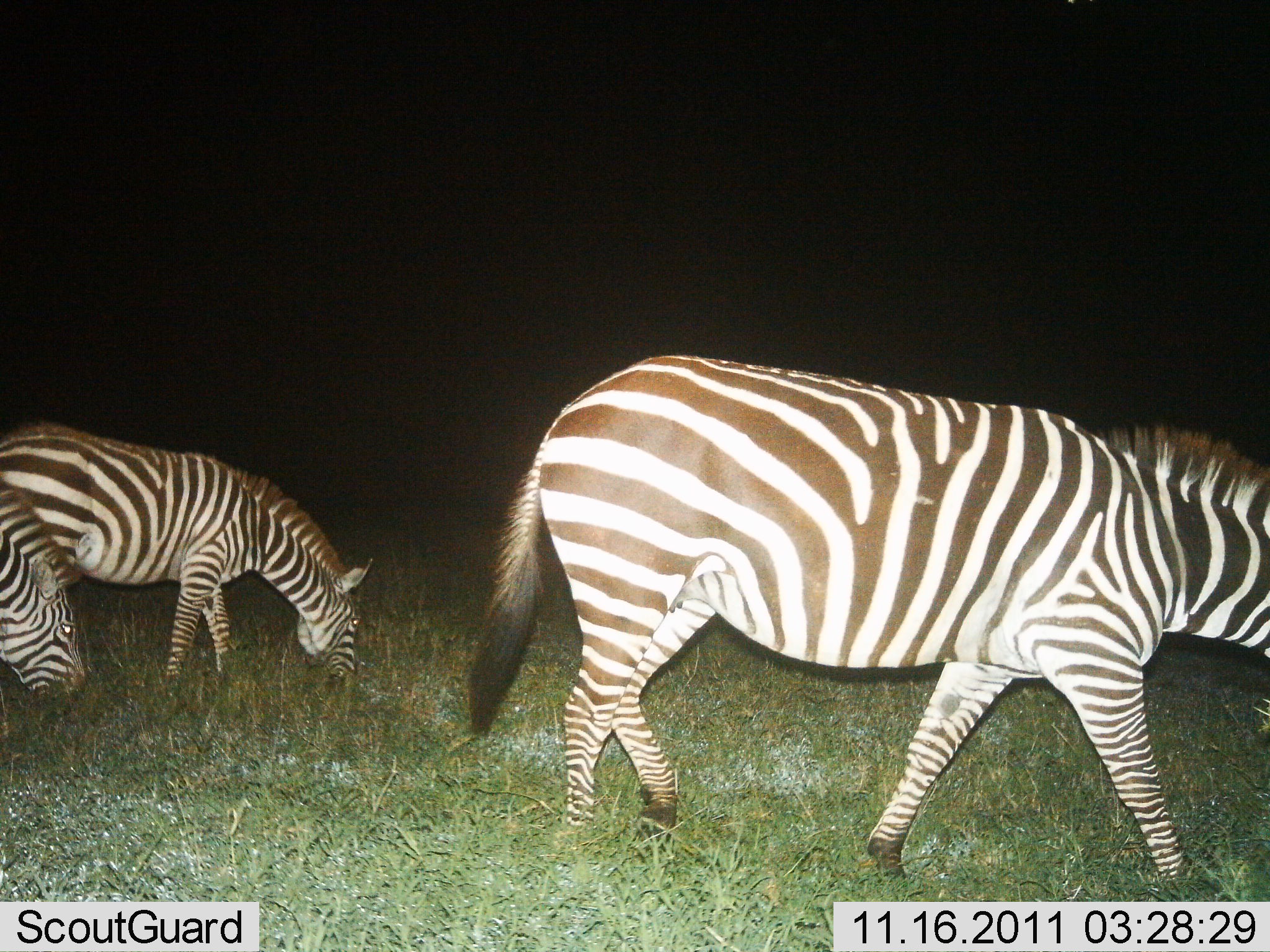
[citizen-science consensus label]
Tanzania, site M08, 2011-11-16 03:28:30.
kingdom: Animalia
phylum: Chordata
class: Mammalia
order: Perissodactyla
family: Equidae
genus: Equus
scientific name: Equus quagga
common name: plains zebra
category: zebra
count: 3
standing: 38%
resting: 0%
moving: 69%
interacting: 0%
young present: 8%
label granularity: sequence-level